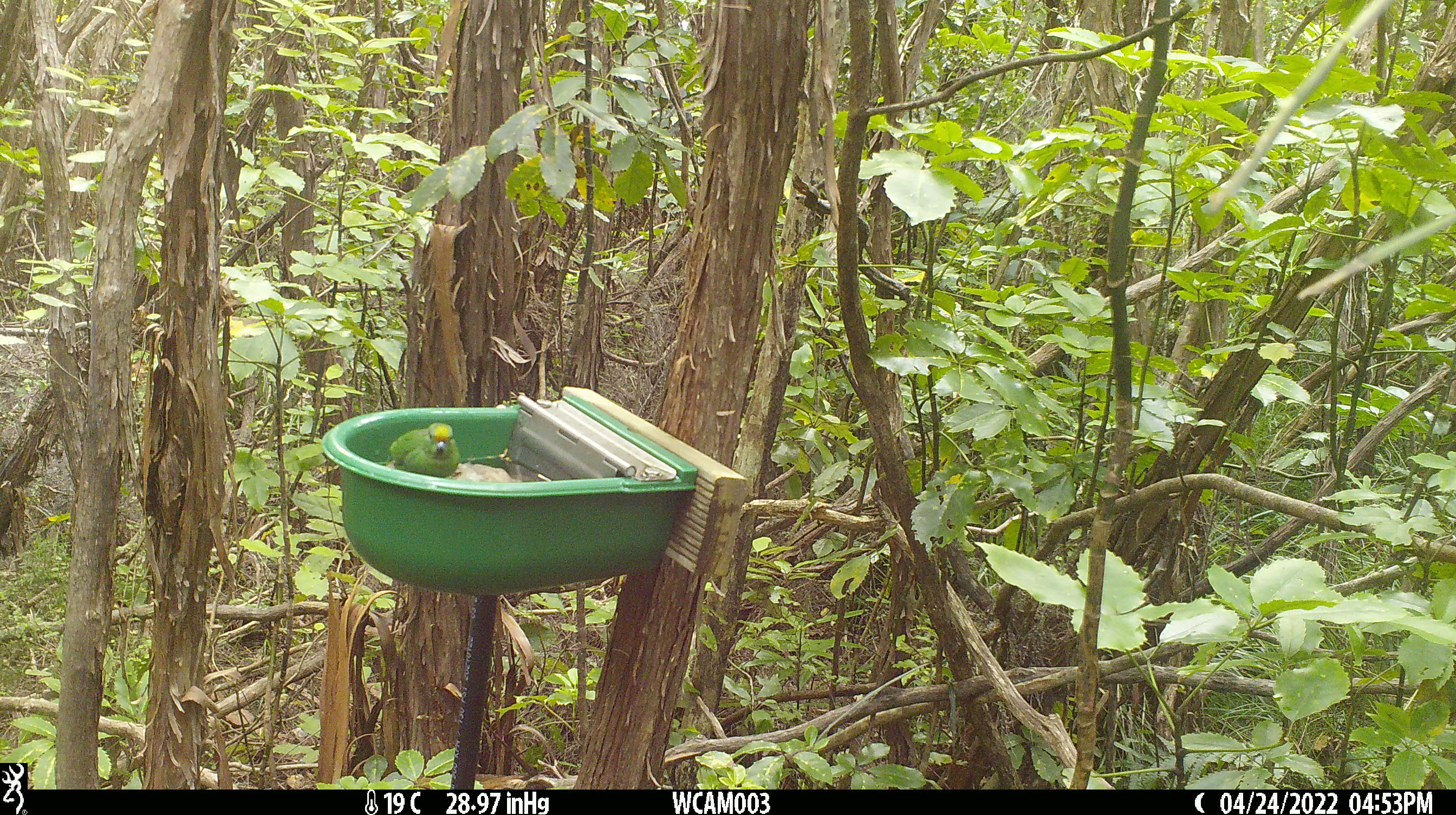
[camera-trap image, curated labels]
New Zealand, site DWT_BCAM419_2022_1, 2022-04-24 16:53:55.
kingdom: Animalia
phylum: Chordata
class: Aves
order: Psittaciformes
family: Psittaculidae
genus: Cyanoramphus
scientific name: Cyanoramphus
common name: parakeet